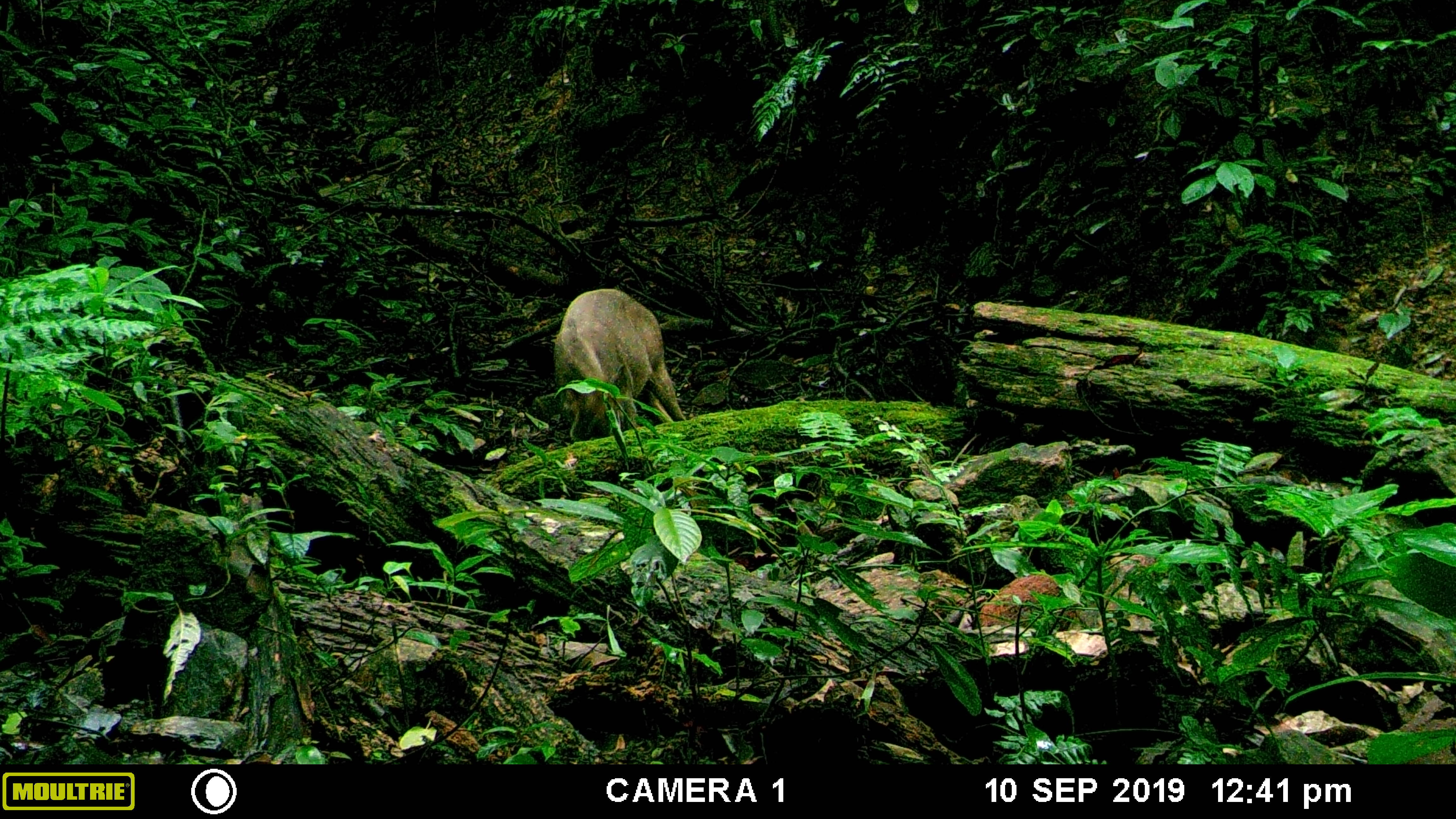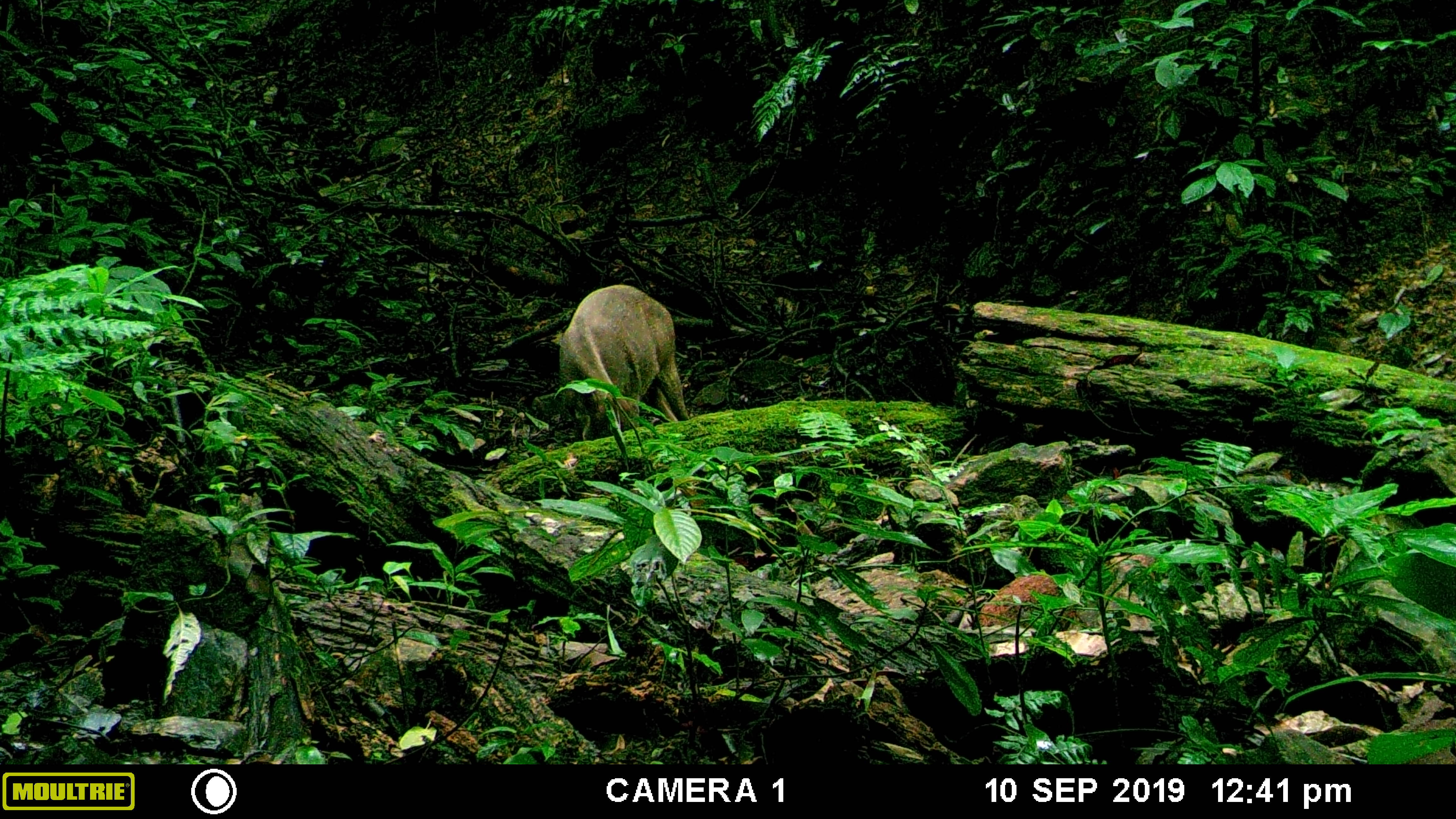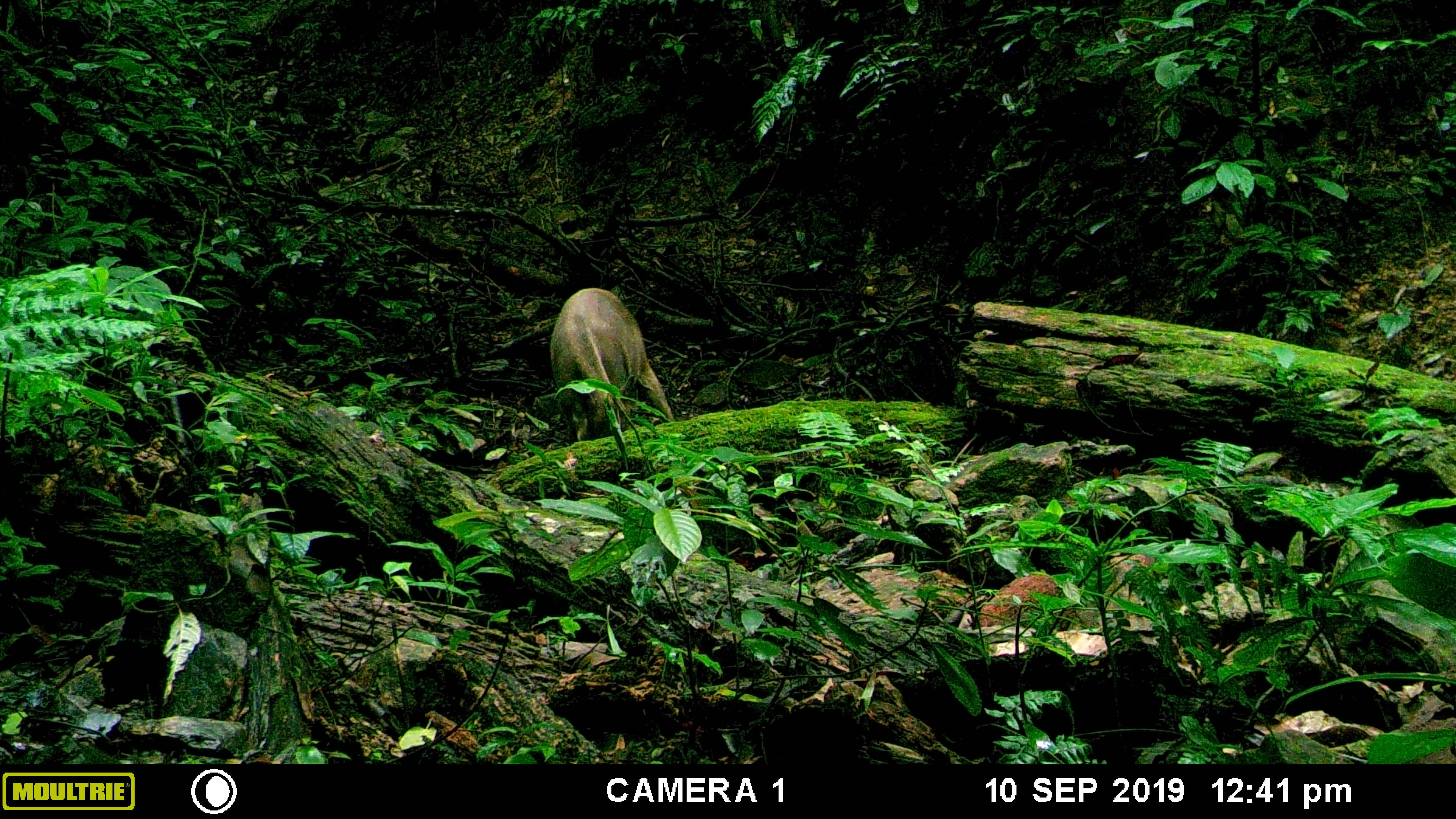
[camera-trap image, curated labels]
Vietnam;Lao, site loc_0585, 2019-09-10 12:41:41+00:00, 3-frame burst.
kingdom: Animalia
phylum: Chordata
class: Mammalia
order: Artiodactyla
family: Suidae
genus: Sus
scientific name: Sus scrofa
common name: eurasian wild pig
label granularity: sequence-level